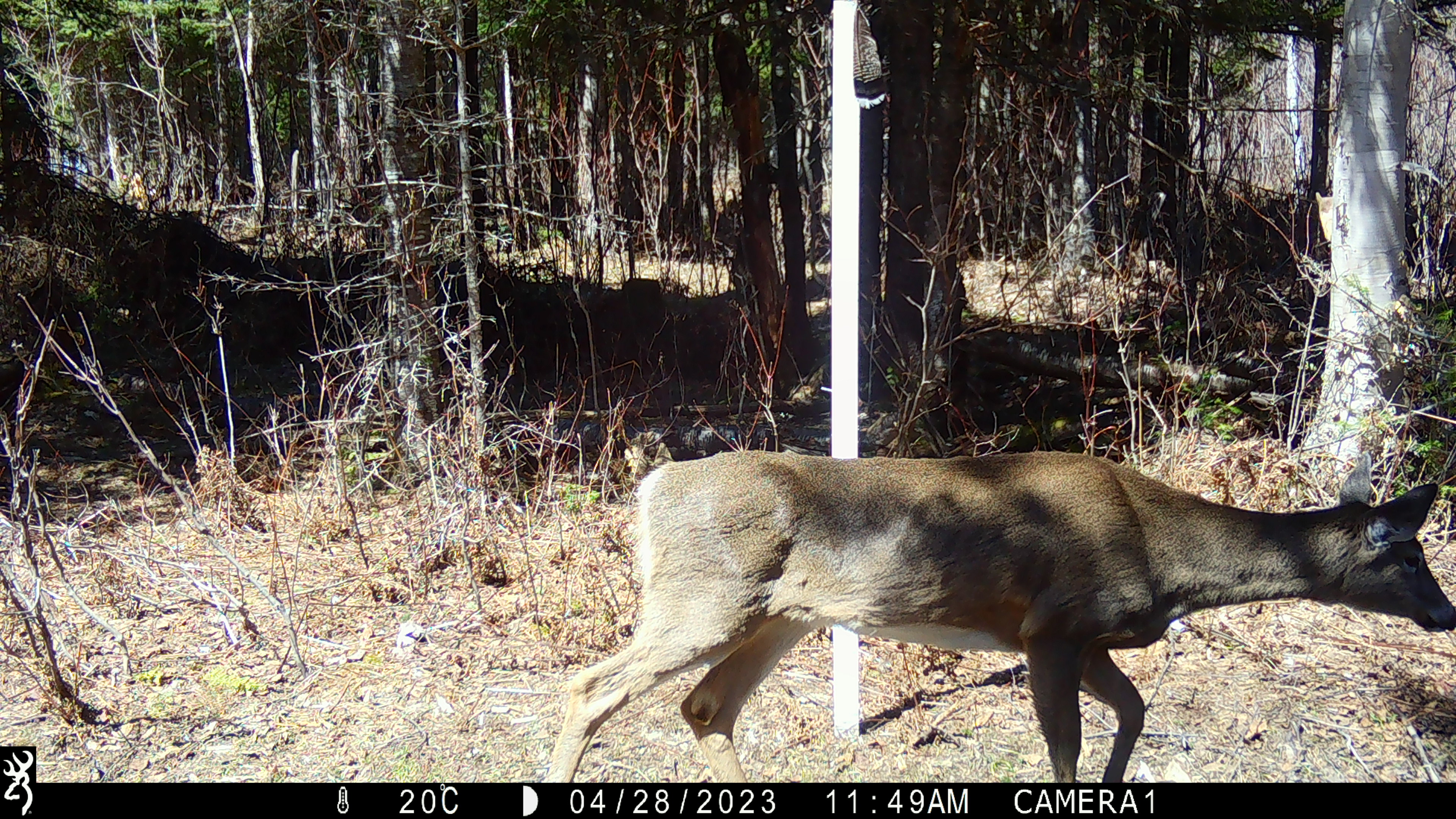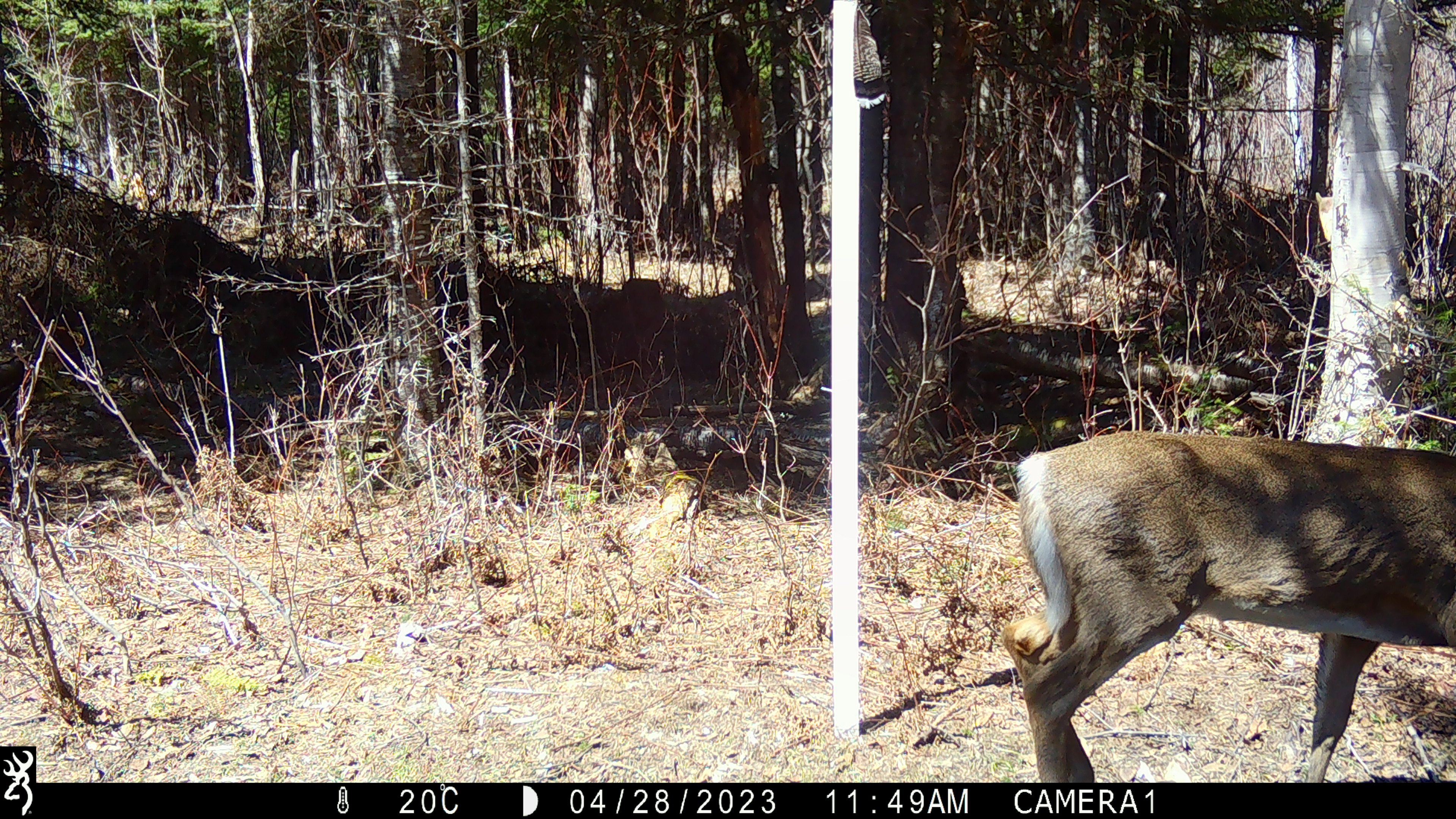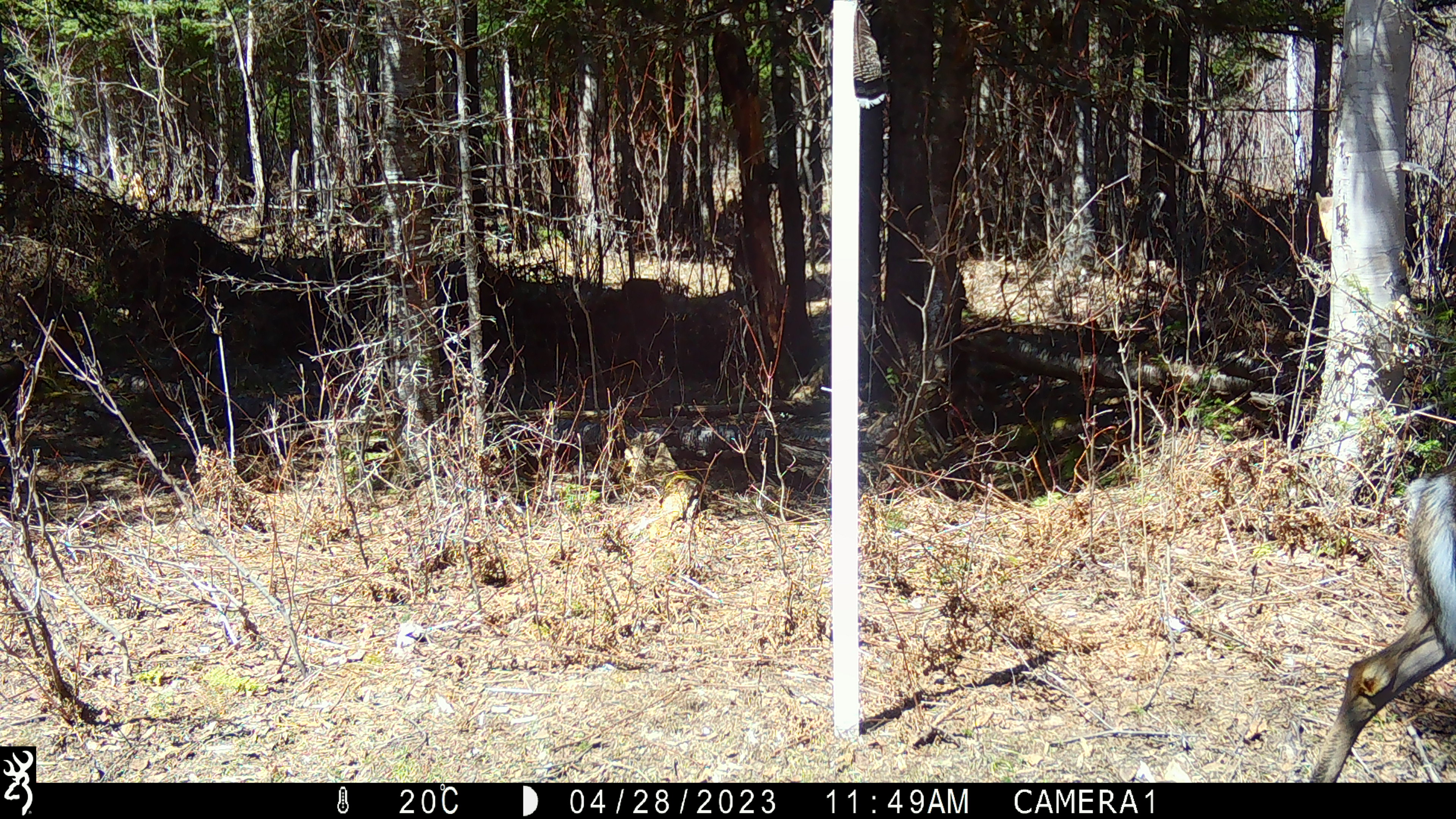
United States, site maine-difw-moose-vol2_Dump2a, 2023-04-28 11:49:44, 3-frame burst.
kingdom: Animalia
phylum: Chordata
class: Mammalia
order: Artiodactyla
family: Cervidae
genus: Odocoileus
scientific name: Odocoileus virginianus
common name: white-tailed deer